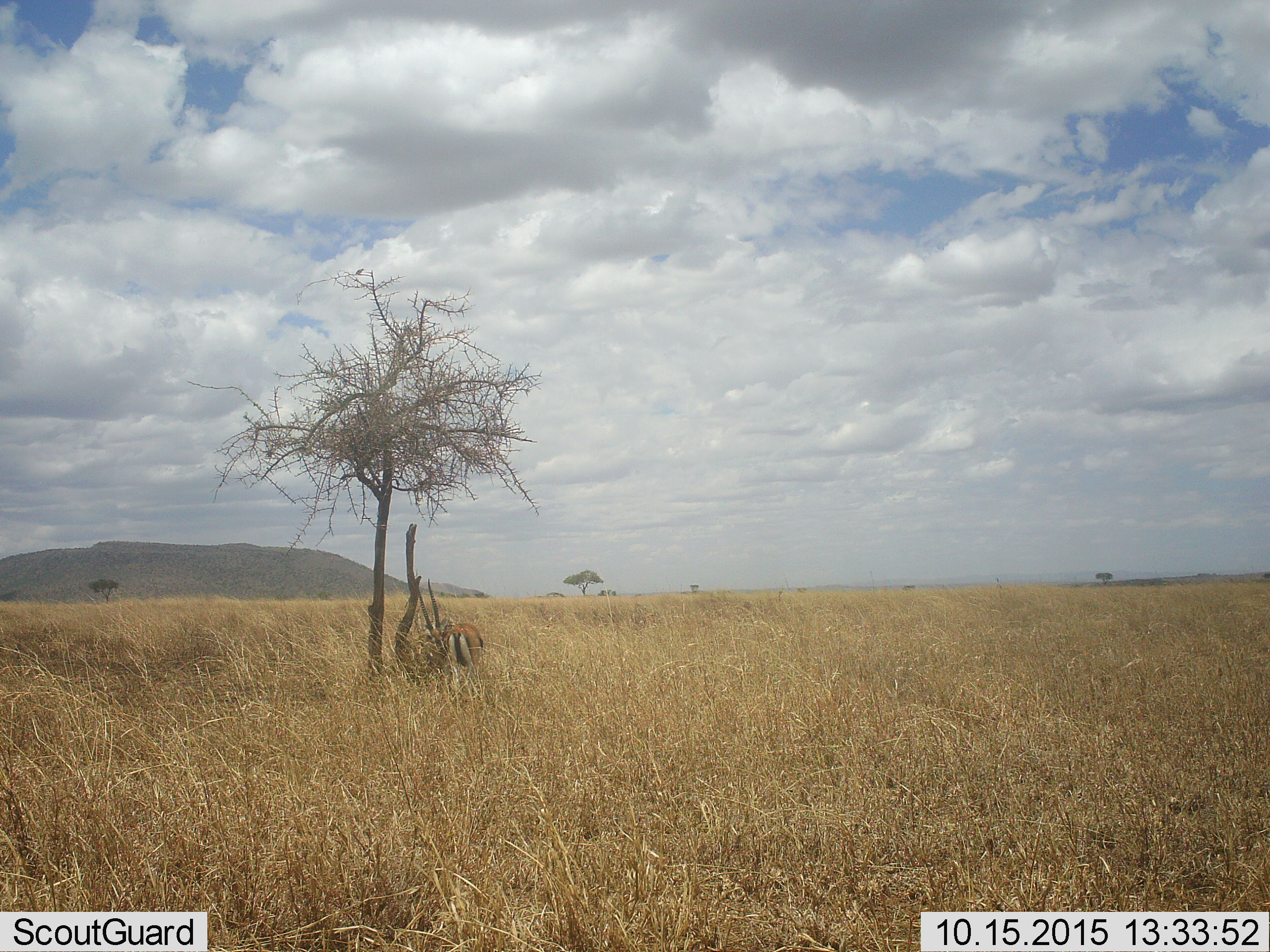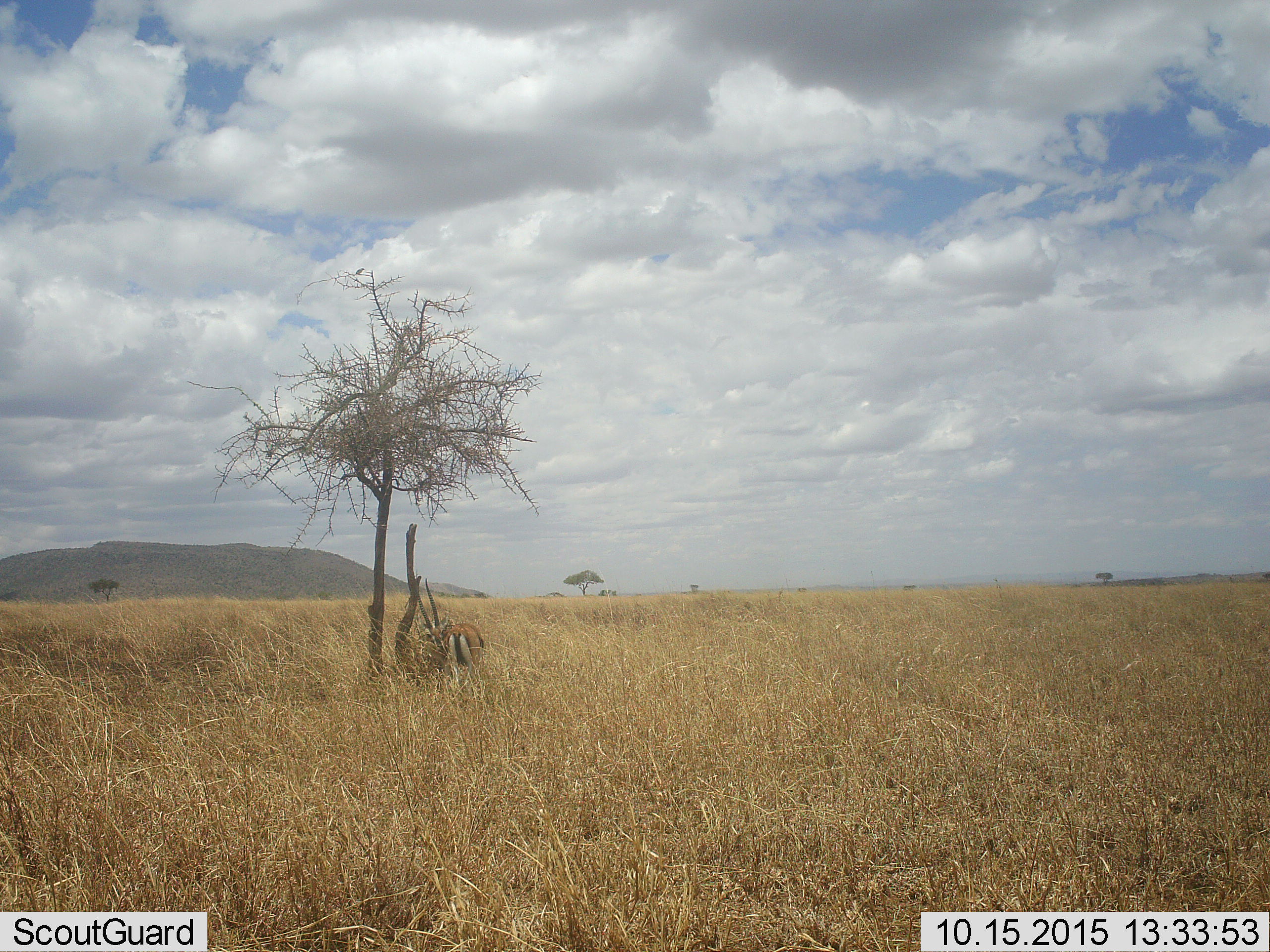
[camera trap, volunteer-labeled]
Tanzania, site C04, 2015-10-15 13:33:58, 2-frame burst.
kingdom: Animalia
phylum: Chordata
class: Mammalia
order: Artiodactyla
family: Bovidae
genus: Eudorcas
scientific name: Eudorcas thomsonii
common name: thomson's gazelle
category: gazellethomsons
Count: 1.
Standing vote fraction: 100%.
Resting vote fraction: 0%.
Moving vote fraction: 0%.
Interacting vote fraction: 14%.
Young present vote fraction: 0%.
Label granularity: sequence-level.